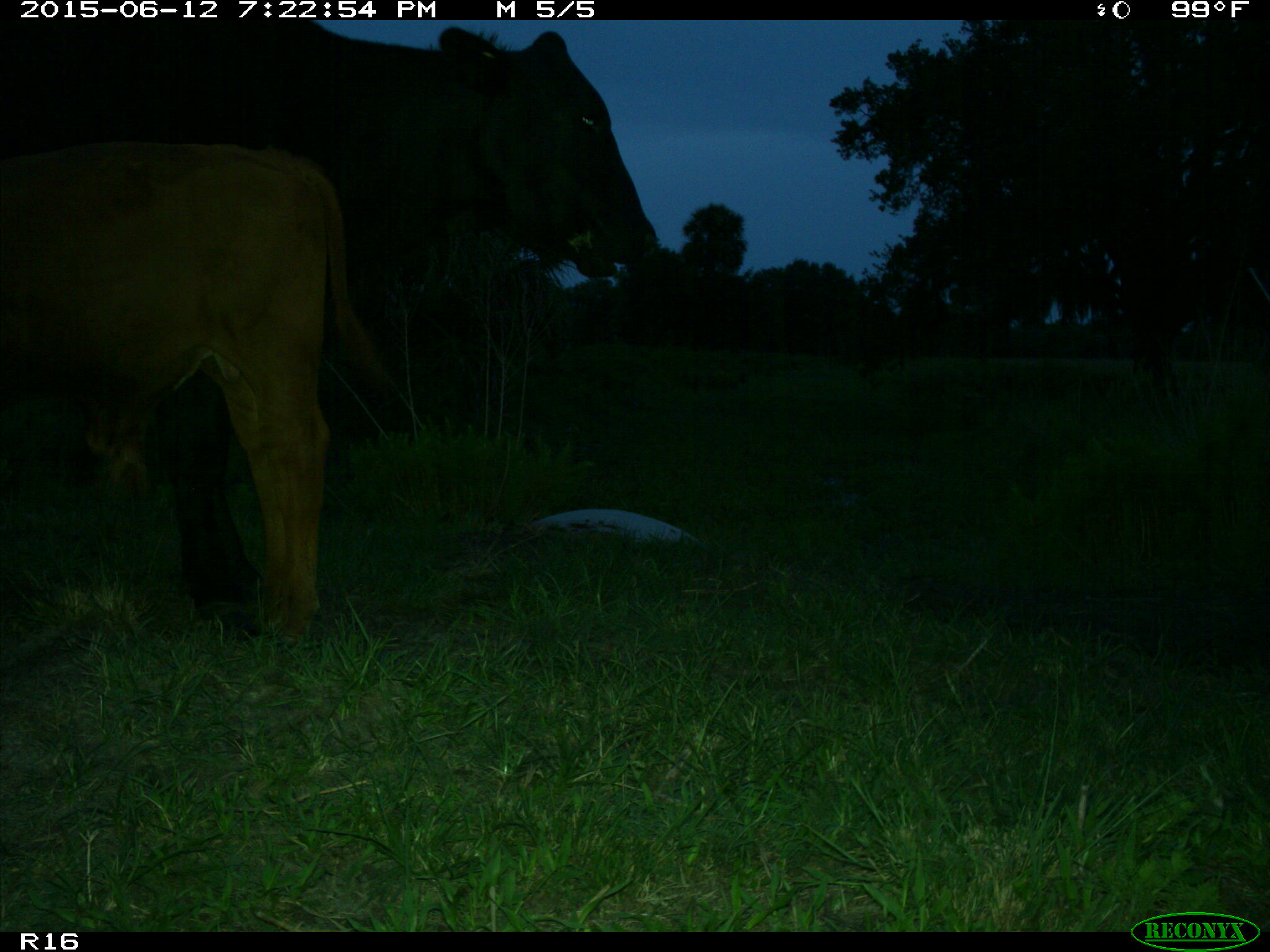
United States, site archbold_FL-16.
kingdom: Animalia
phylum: Chordata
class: Mammalia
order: Artiodactyla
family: Bovidae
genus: Bos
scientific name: Bos taurus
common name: domestic cow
Bos taurus (domestic cow).